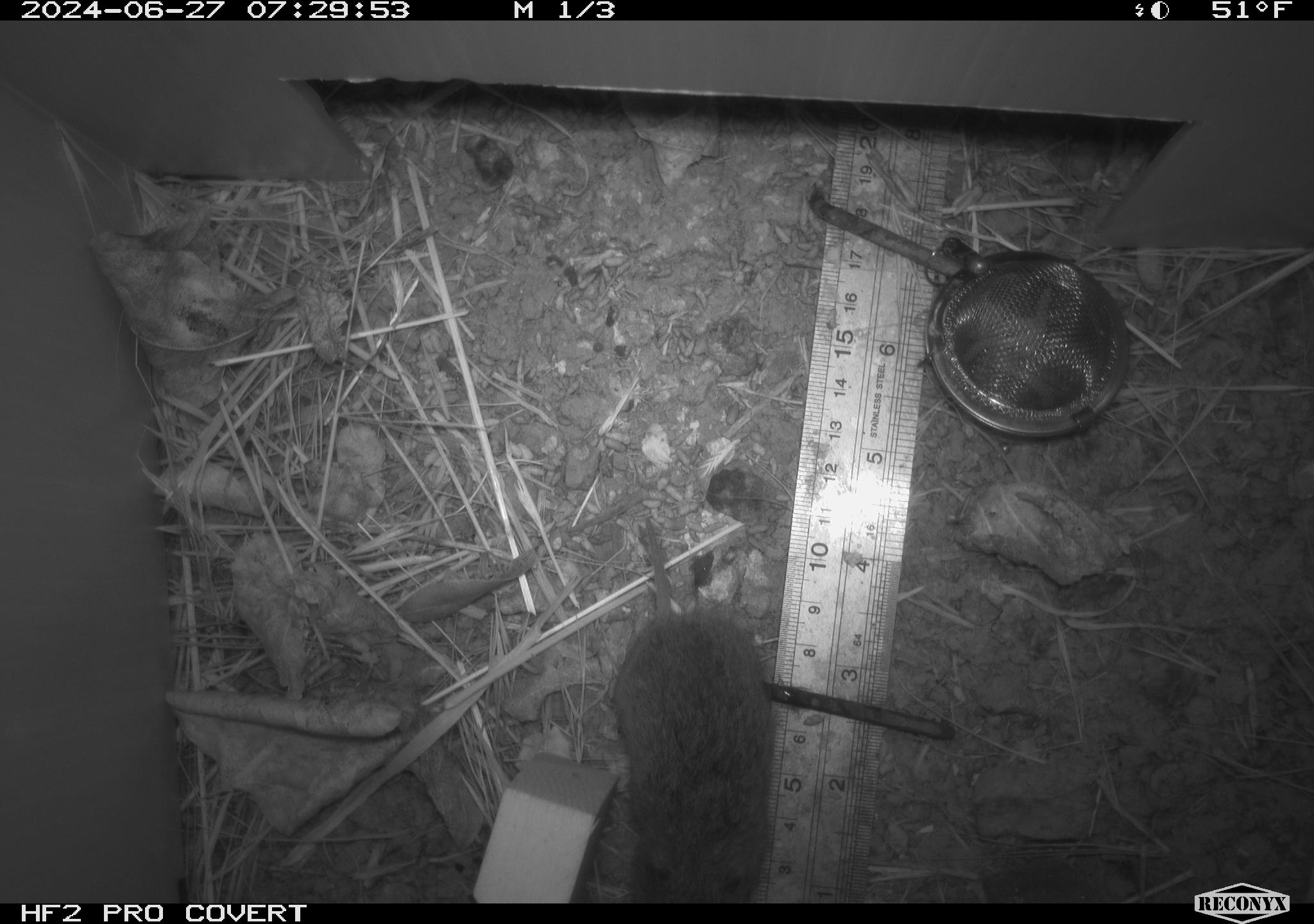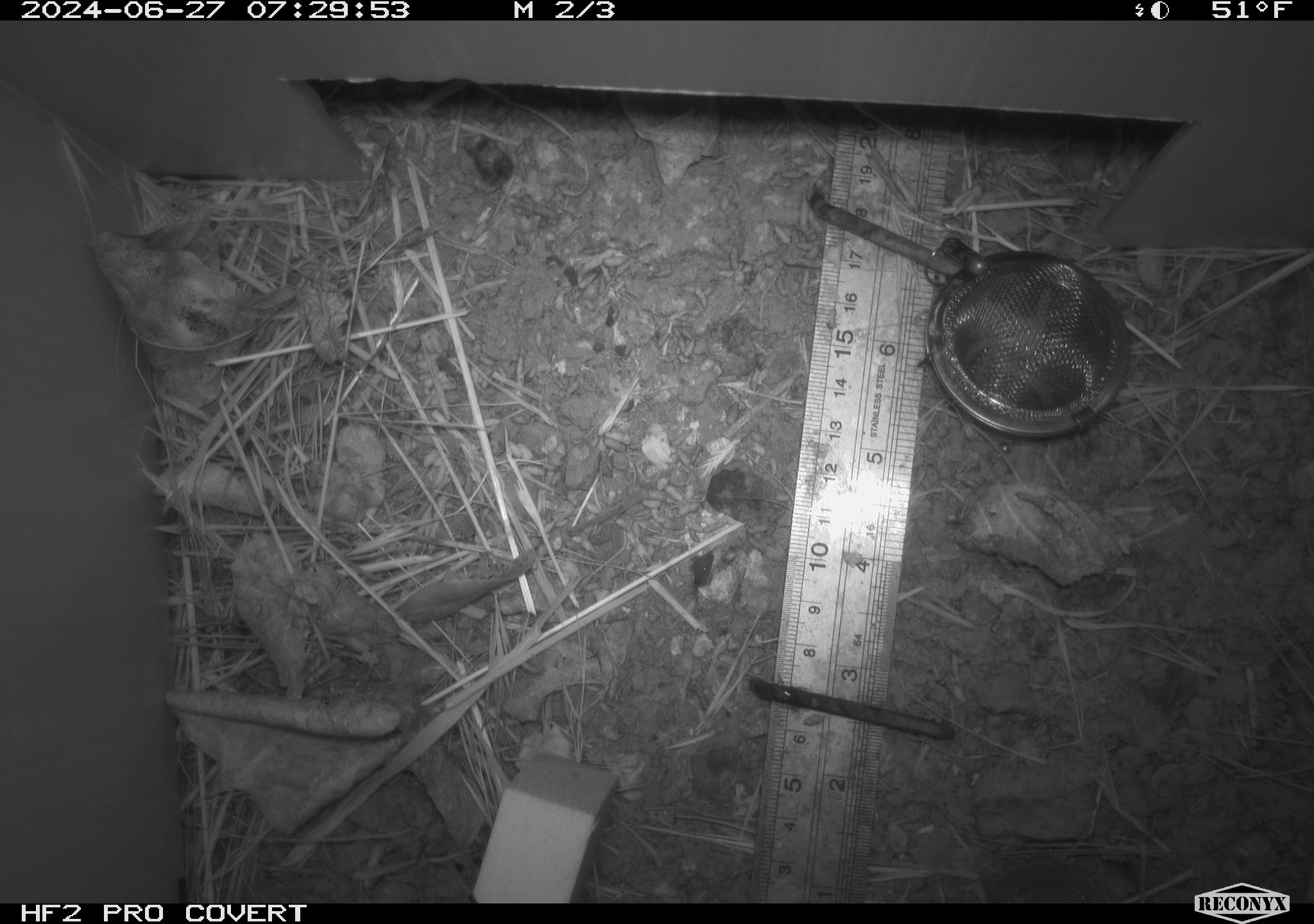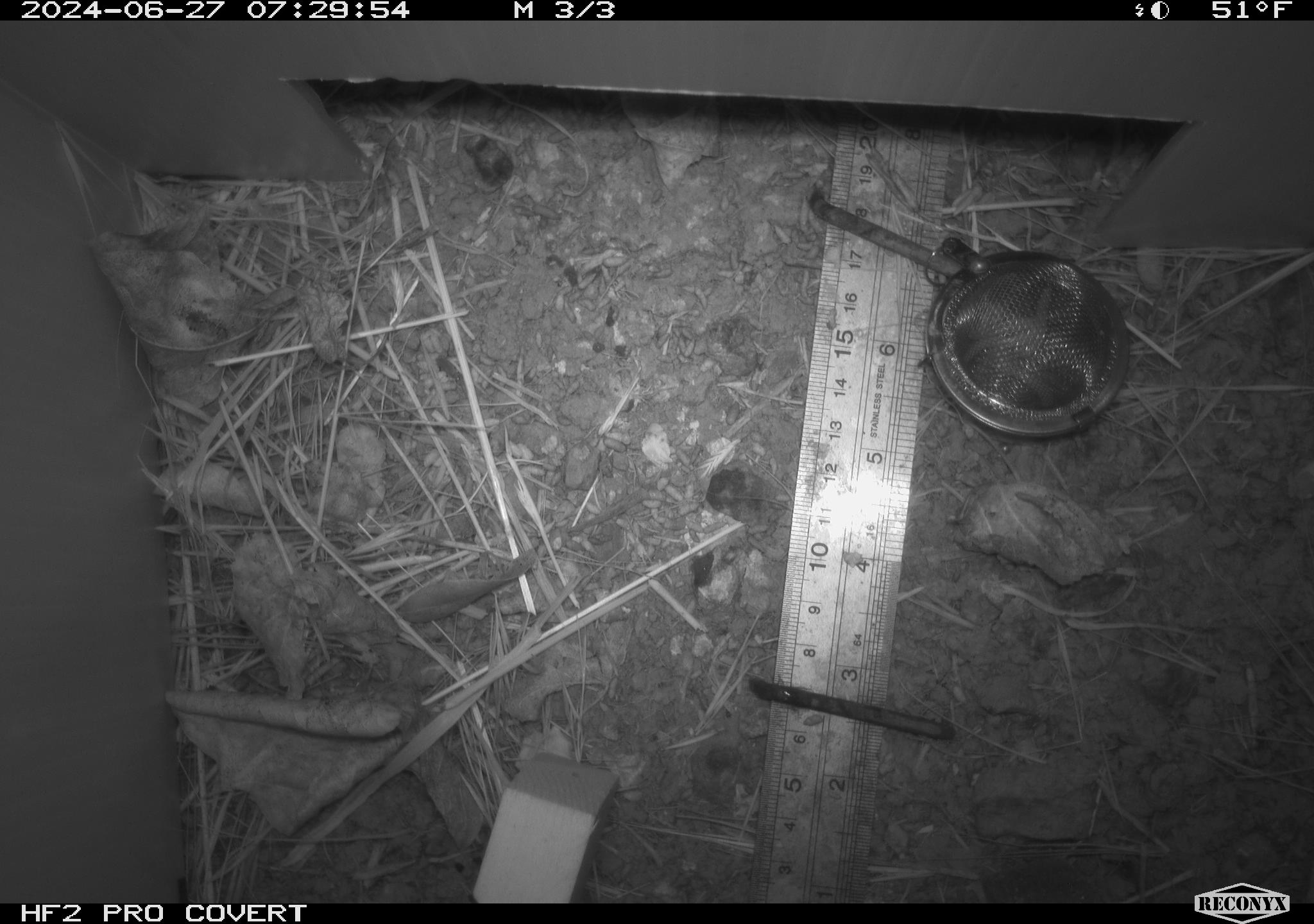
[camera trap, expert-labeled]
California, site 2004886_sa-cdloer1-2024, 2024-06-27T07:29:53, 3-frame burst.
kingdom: Animalia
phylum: Chordata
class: Mammalia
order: Rodentia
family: Cricetidae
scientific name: Arvicolinae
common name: voles, lemmings, and muskrats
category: arvicolinae subfamily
Arvicolinae subfamily (voles, lemmings, and muskrats) (Arvicolinae).